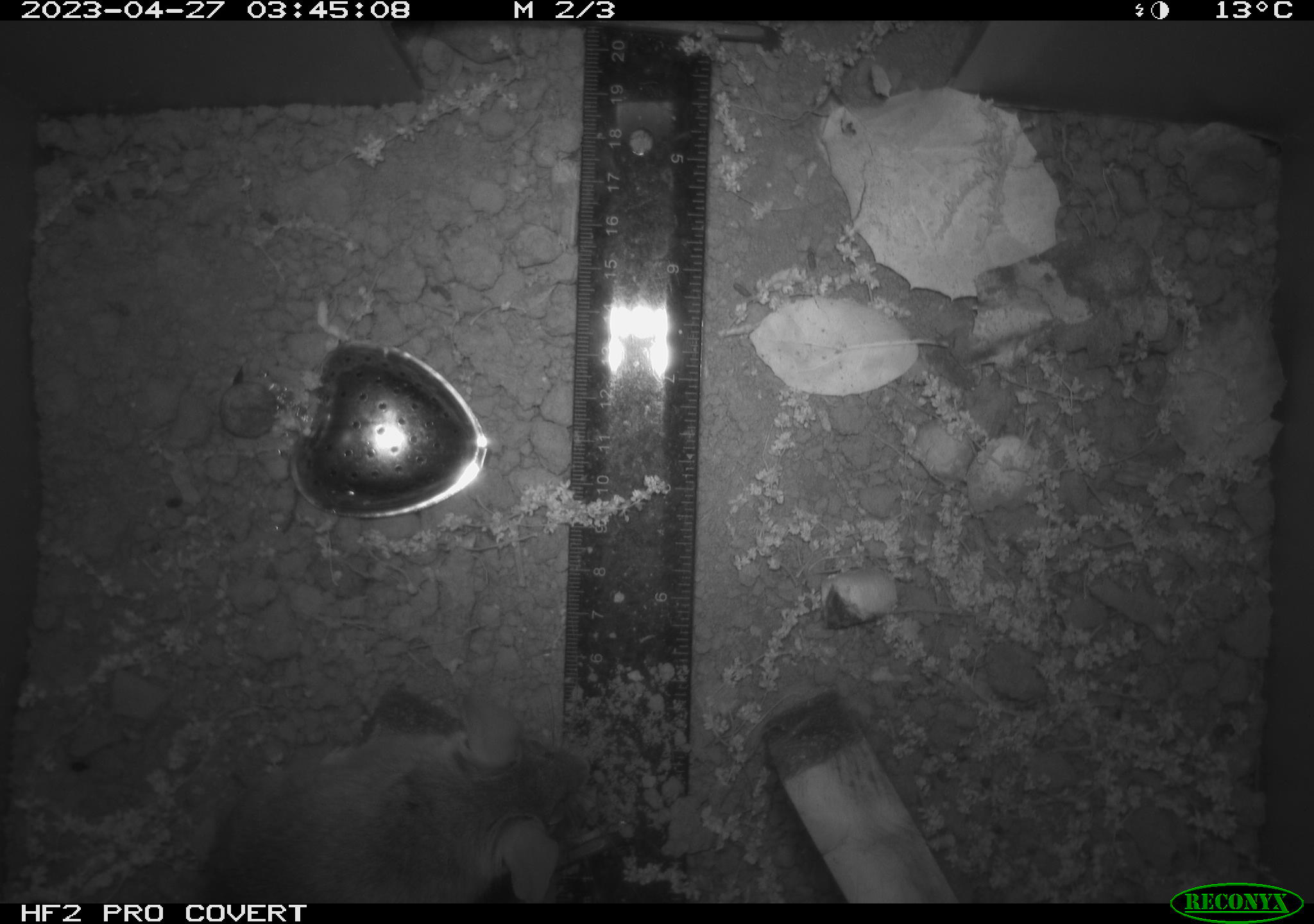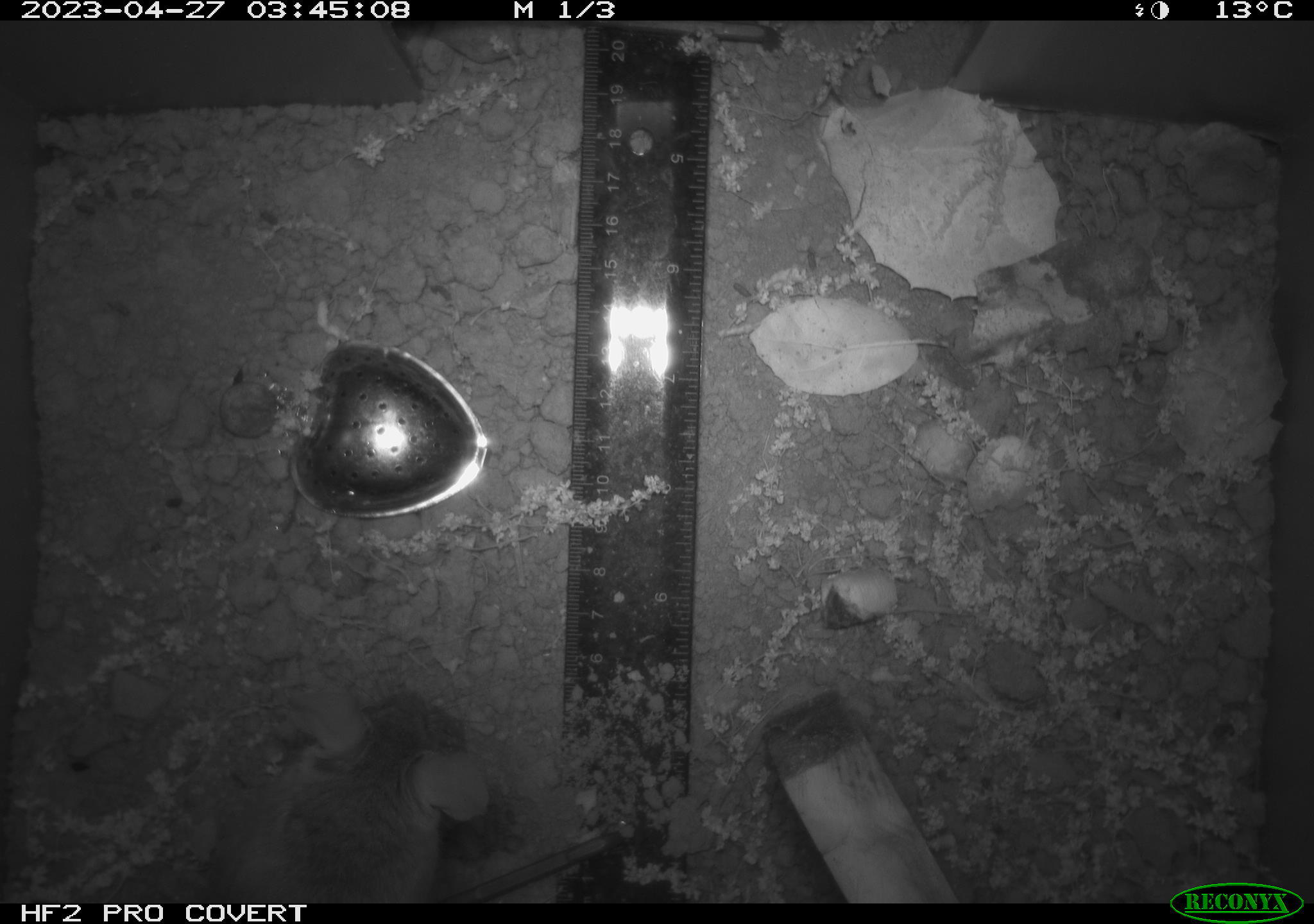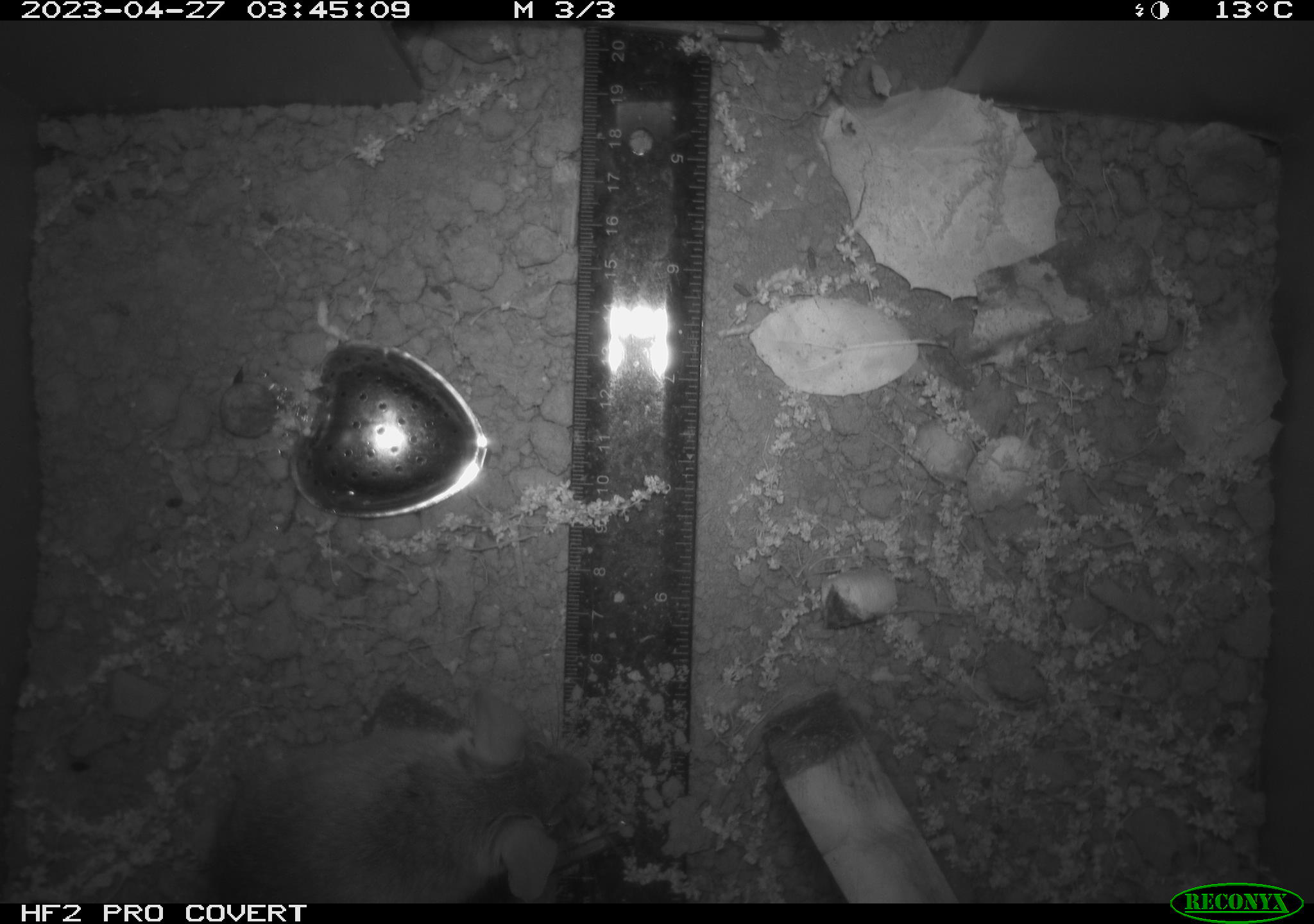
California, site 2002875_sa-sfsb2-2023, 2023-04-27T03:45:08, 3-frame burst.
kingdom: Animalia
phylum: Chordata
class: Mammalia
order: Rodentia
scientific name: Rodentia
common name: mouse species